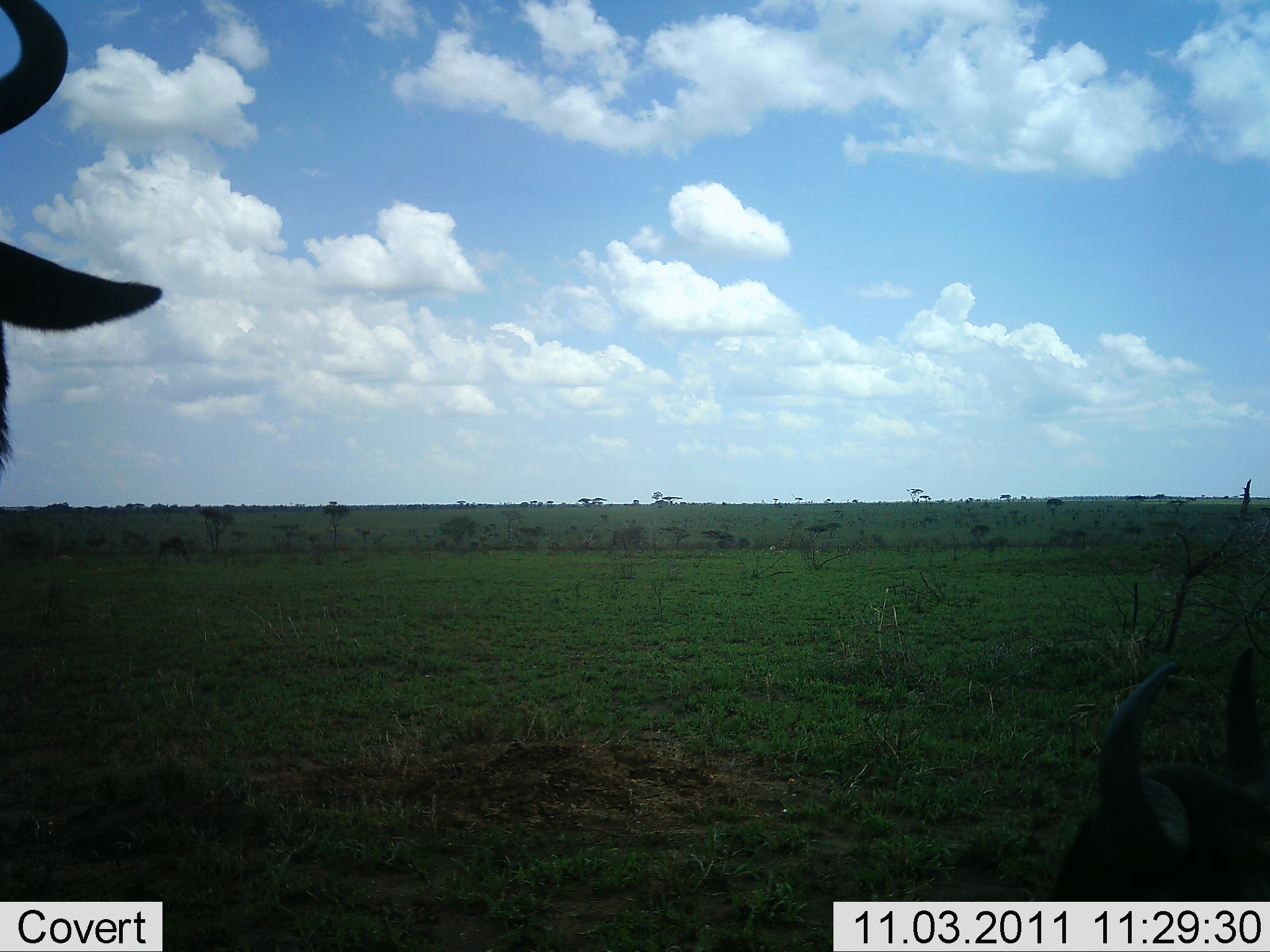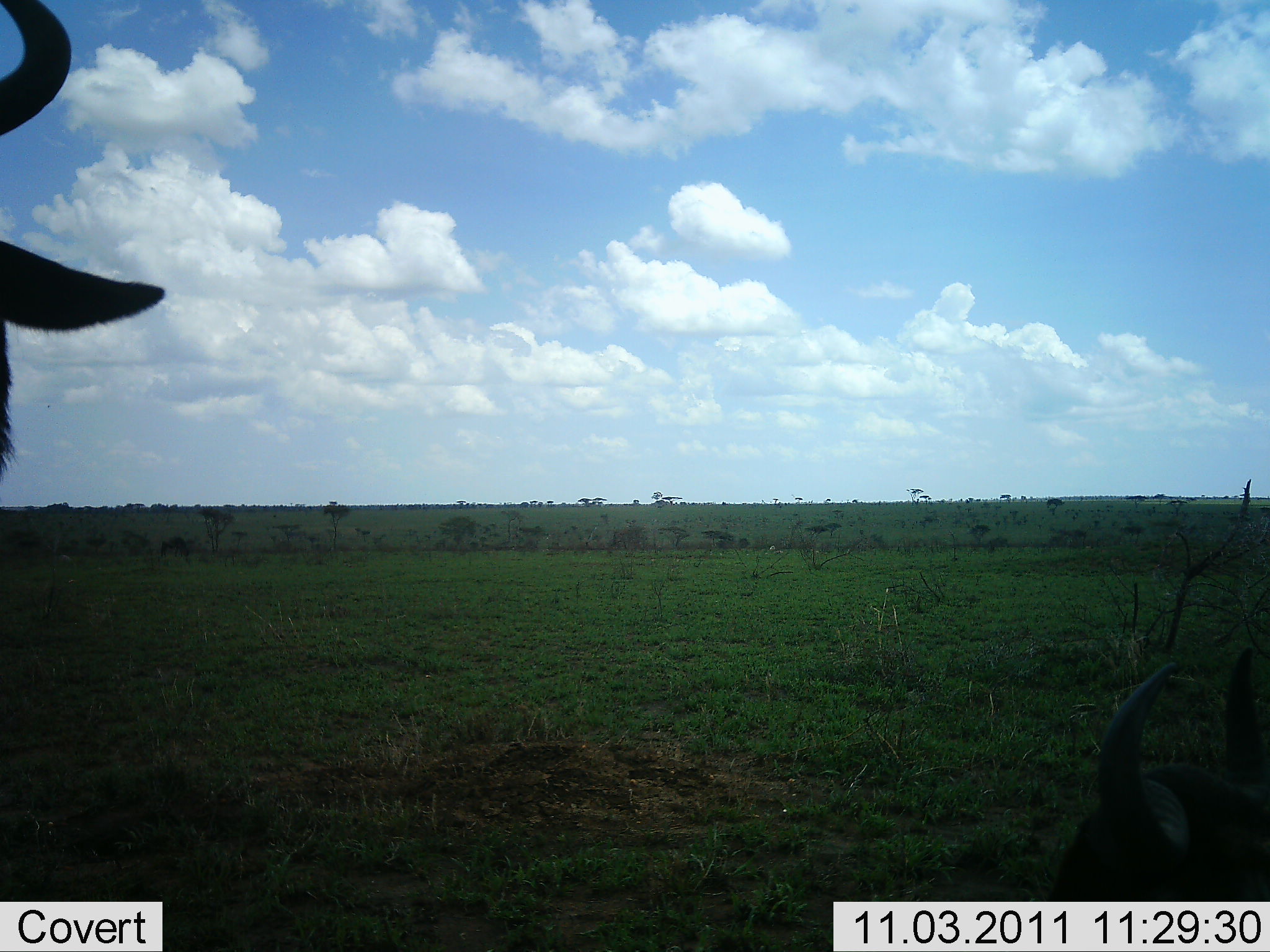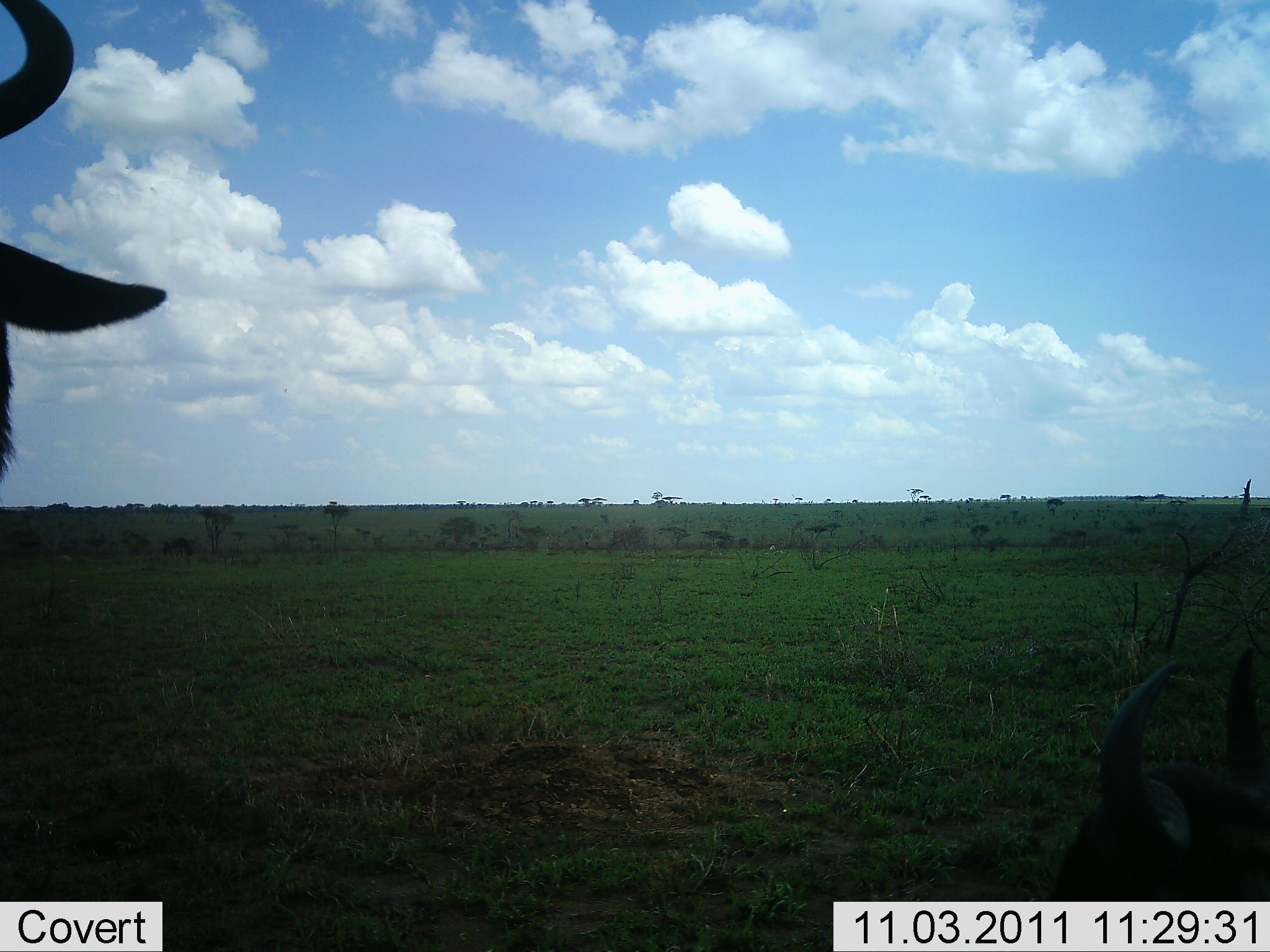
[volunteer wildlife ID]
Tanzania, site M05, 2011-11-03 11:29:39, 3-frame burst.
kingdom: Animalia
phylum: Chordata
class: Mammalia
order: Artiodactyla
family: Bovidae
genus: Connochaetes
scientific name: Connochaetes taurinus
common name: blue wildebeest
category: wildebeest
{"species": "wildebeest (blue wildebeest) (Connochaetes taurinus)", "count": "2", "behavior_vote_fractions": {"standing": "90%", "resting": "40%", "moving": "0%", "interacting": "0%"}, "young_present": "0%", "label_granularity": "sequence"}